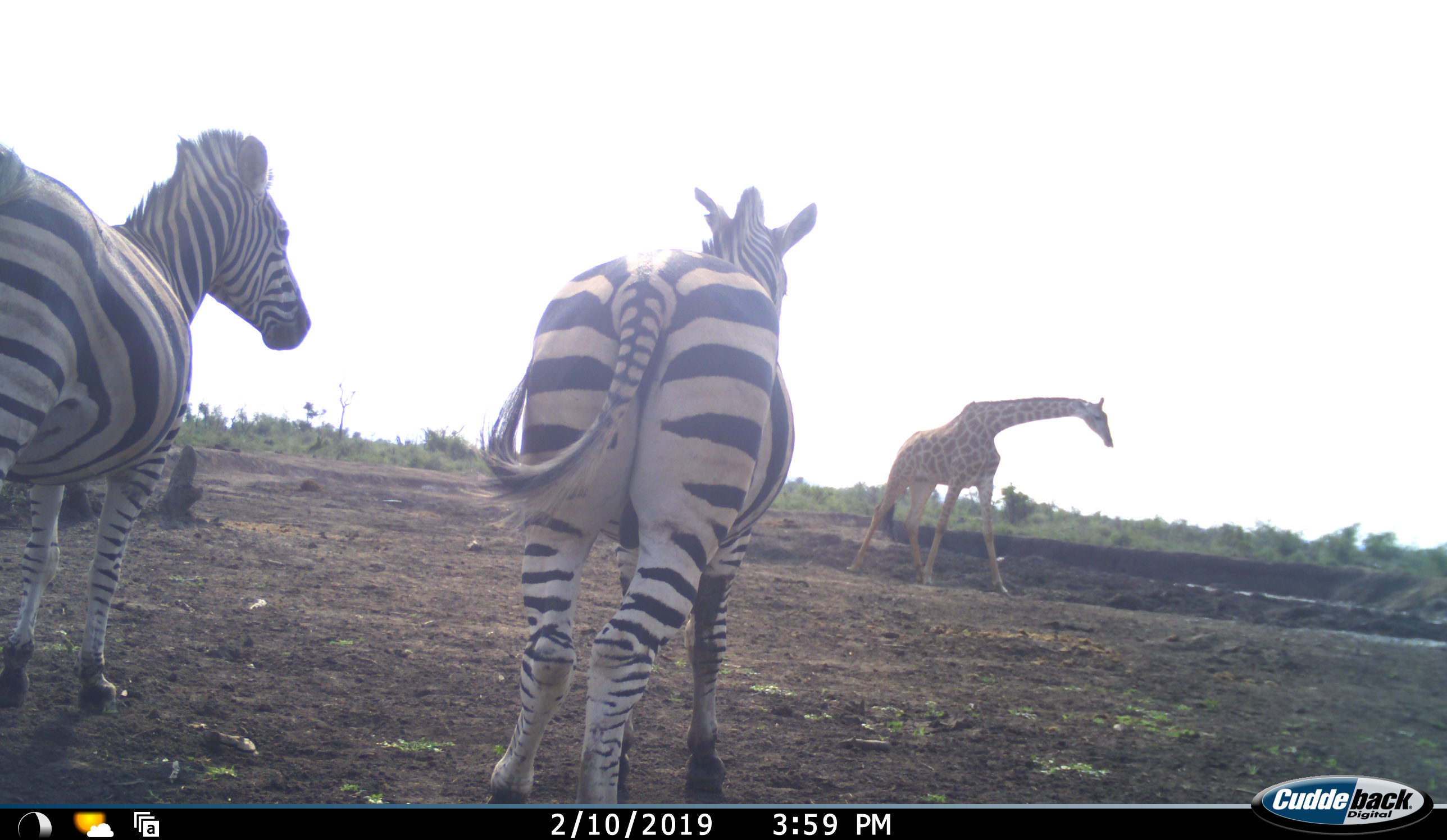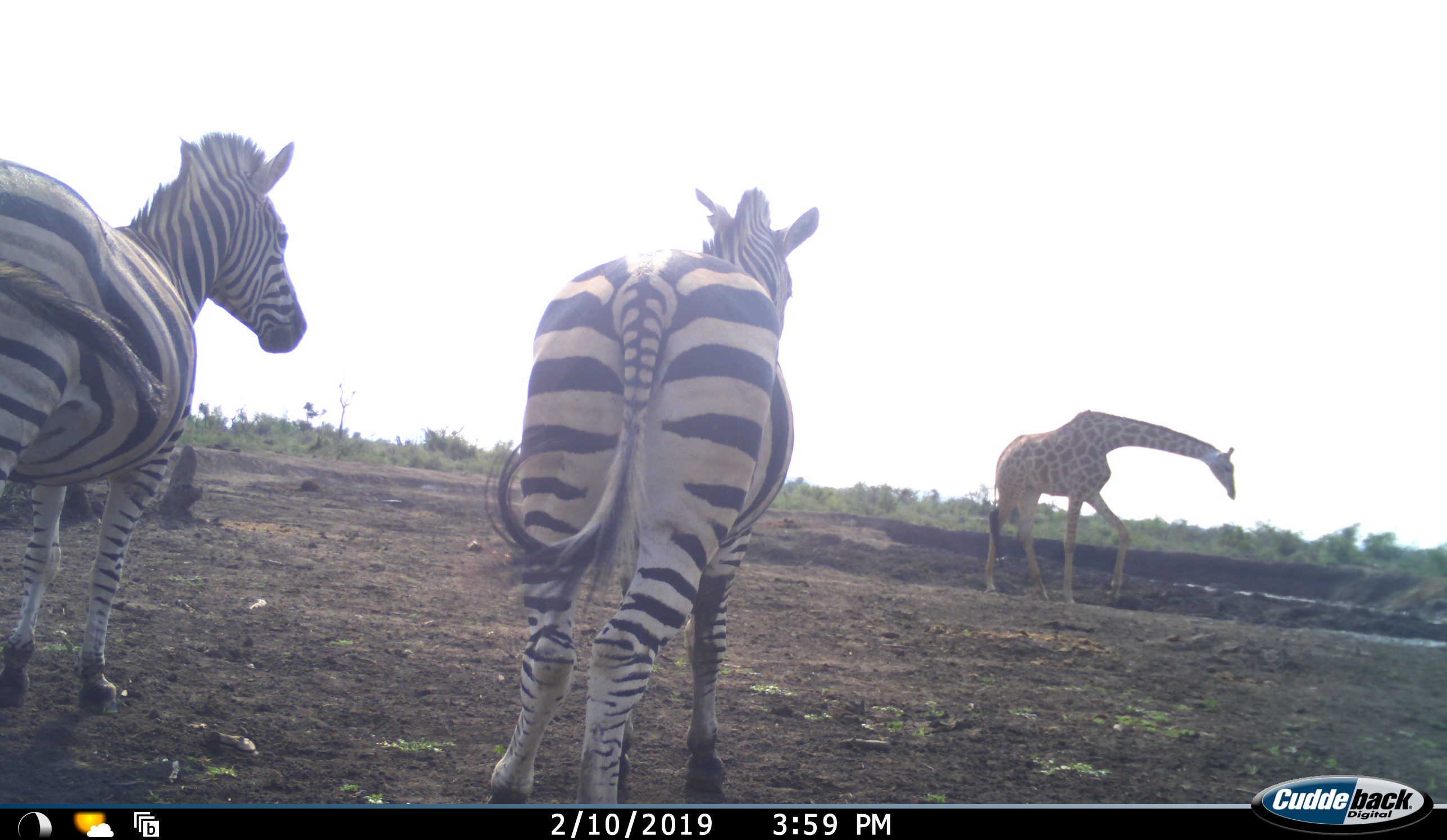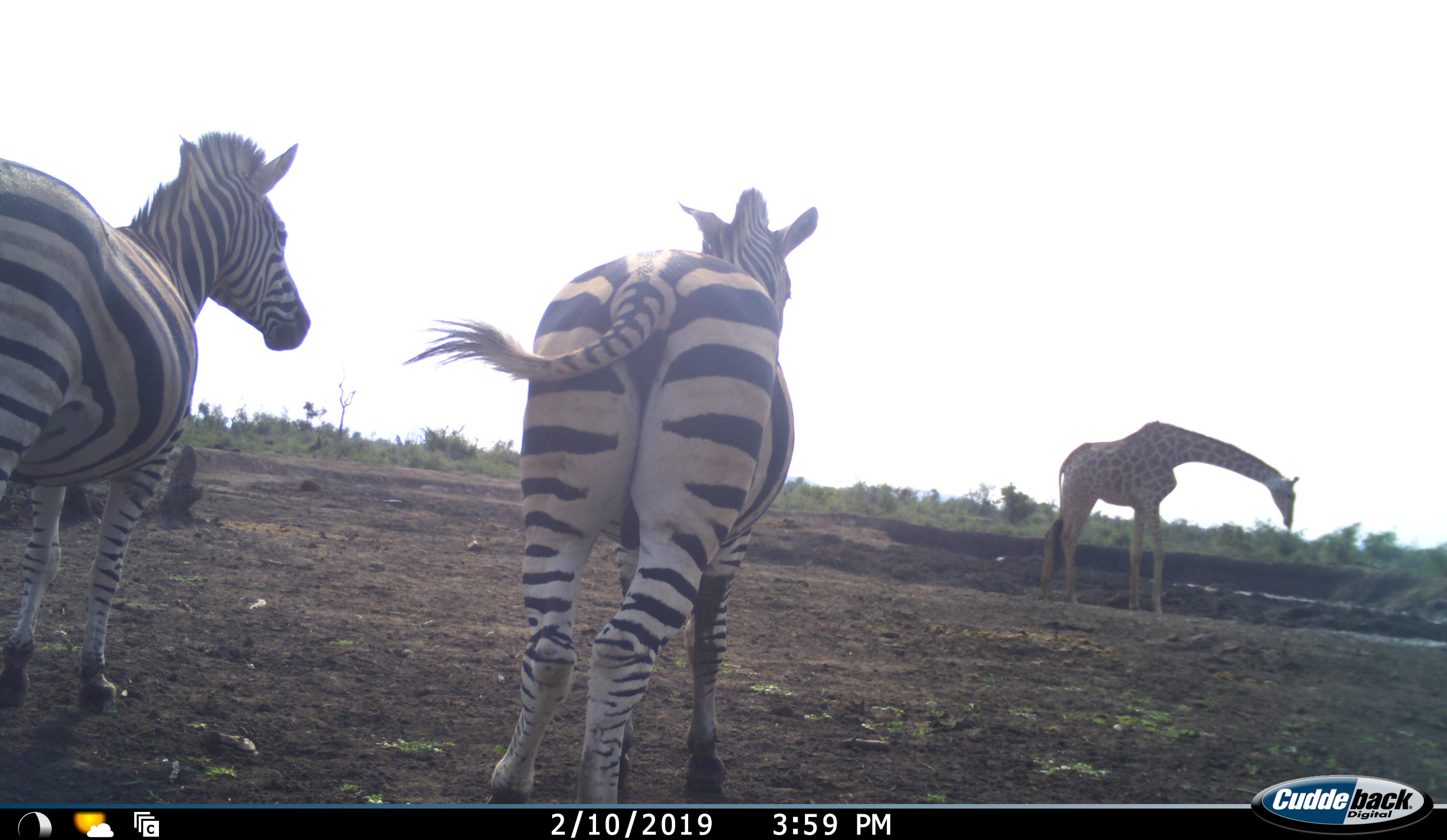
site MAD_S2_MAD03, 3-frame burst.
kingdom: Animalia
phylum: Chordata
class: Mammalia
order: Artiodactyla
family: Giraffidae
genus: Giraffa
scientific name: Giraffa camelopardalis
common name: giraffe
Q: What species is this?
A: Giraffe (Giraffa camelopardalis).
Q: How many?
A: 1.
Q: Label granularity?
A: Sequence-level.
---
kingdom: Animalia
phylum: Chordata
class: Mammalia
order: Perissodactyla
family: Equidae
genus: Equus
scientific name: Equus quagga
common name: plains zebra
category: zebraplains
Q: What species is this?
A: Zebraplains (plains zebra) (Equus quagga).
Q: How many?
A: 2.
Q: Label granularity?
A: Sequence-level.